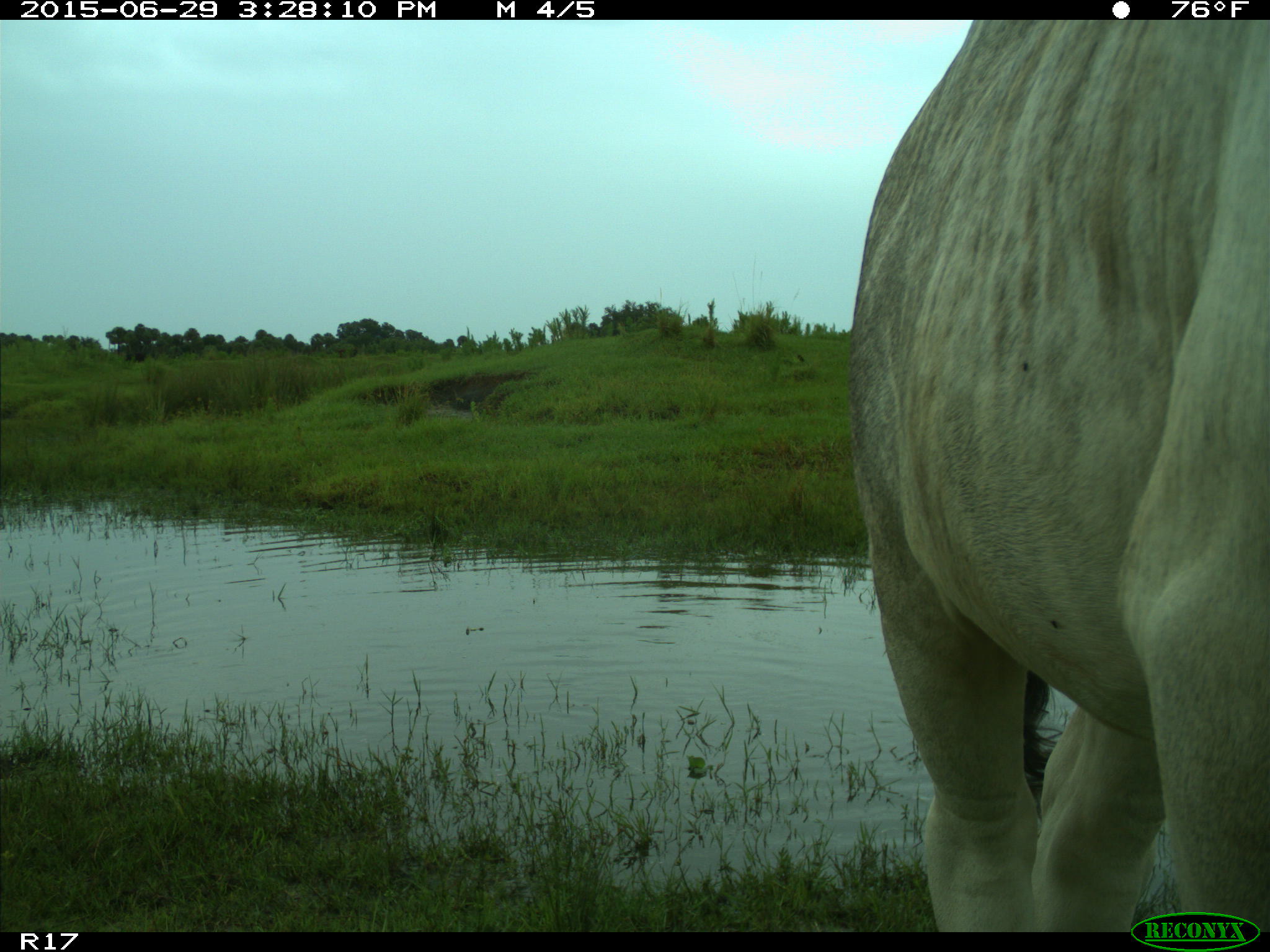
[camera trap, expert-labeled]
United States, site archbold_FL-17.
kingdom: Animalia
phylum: Chordata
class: Mammalia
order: Artiodactyla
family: Suidae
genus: Sus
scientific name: Sus scrofa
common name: wild boar